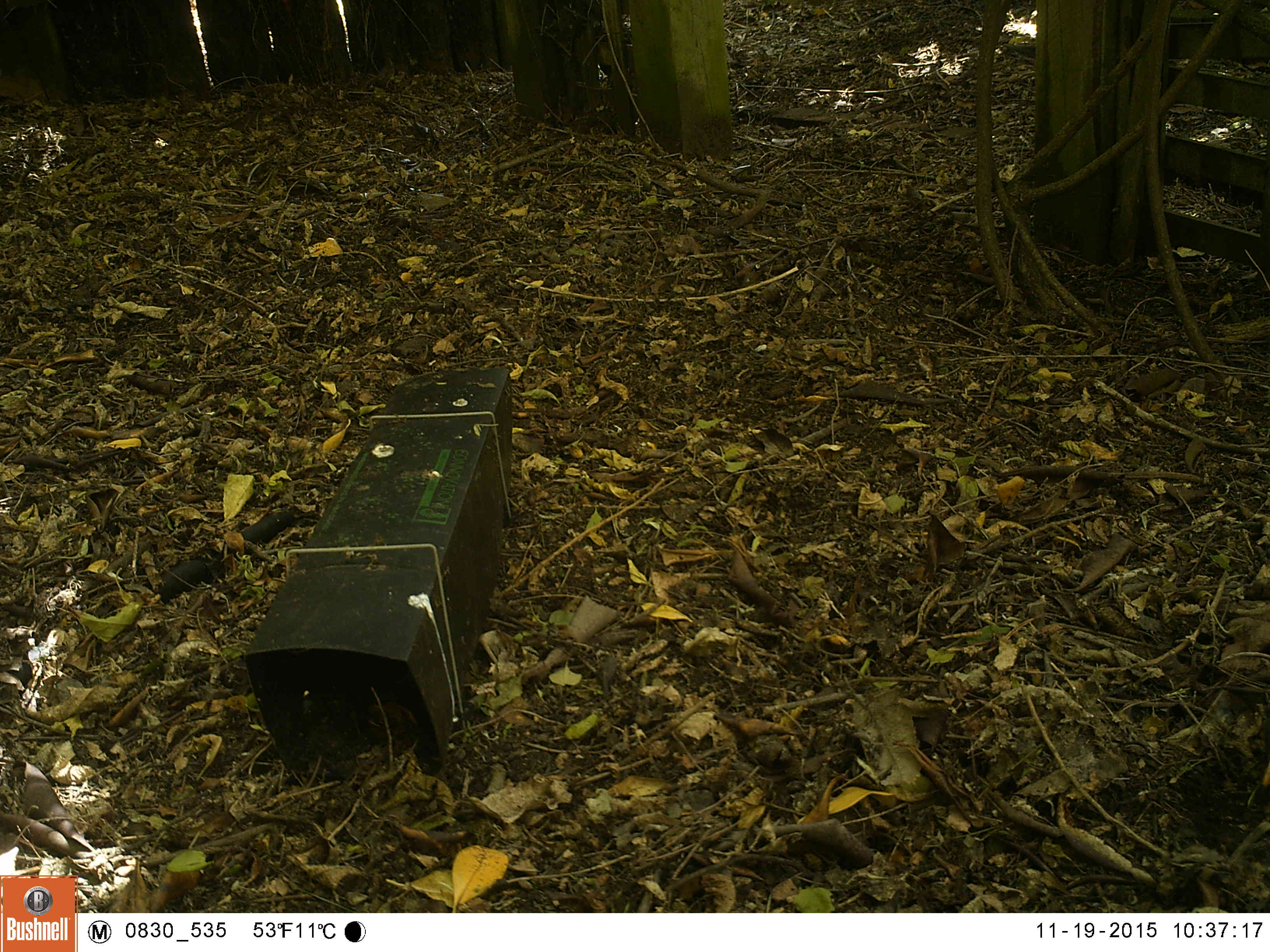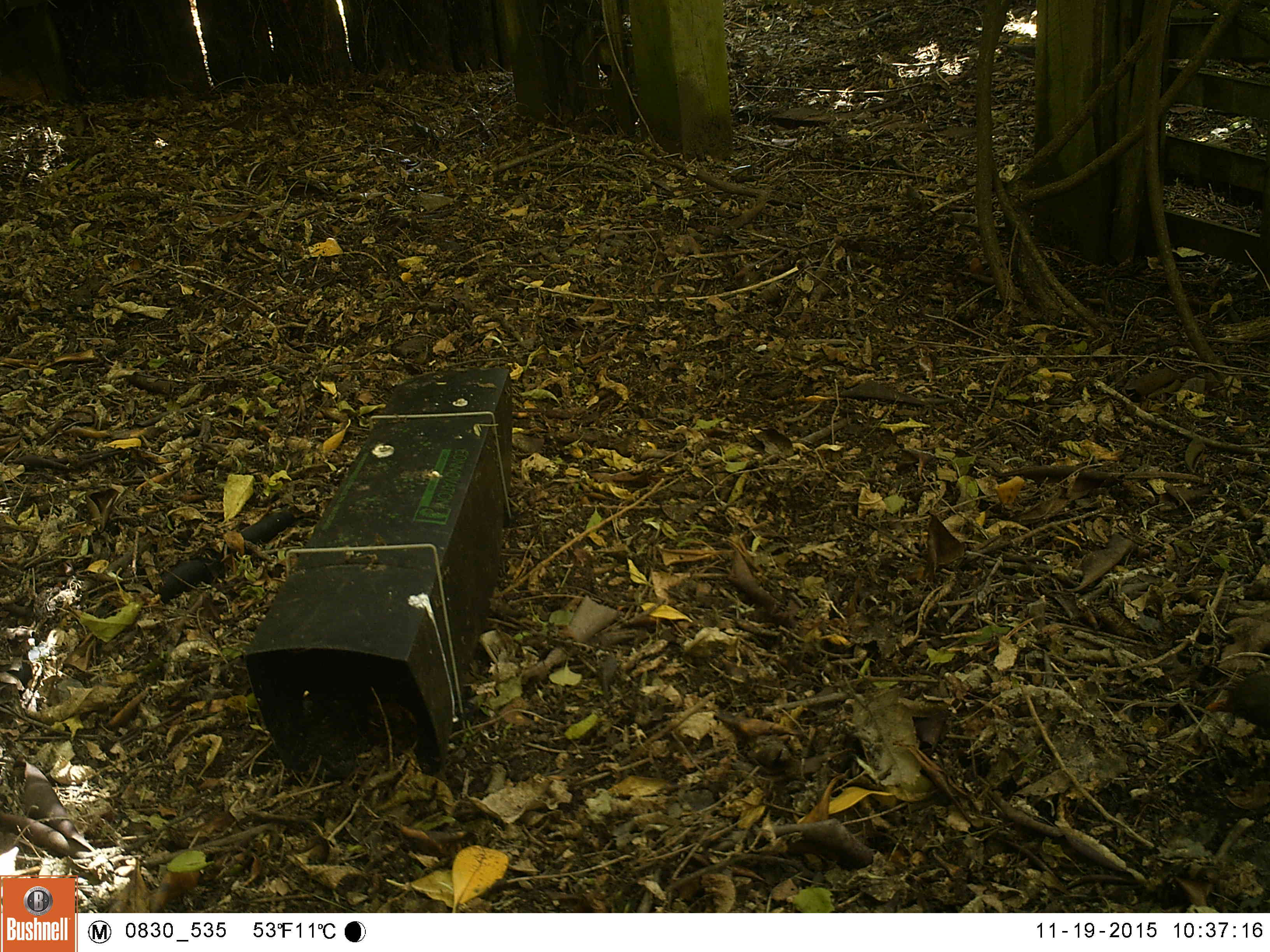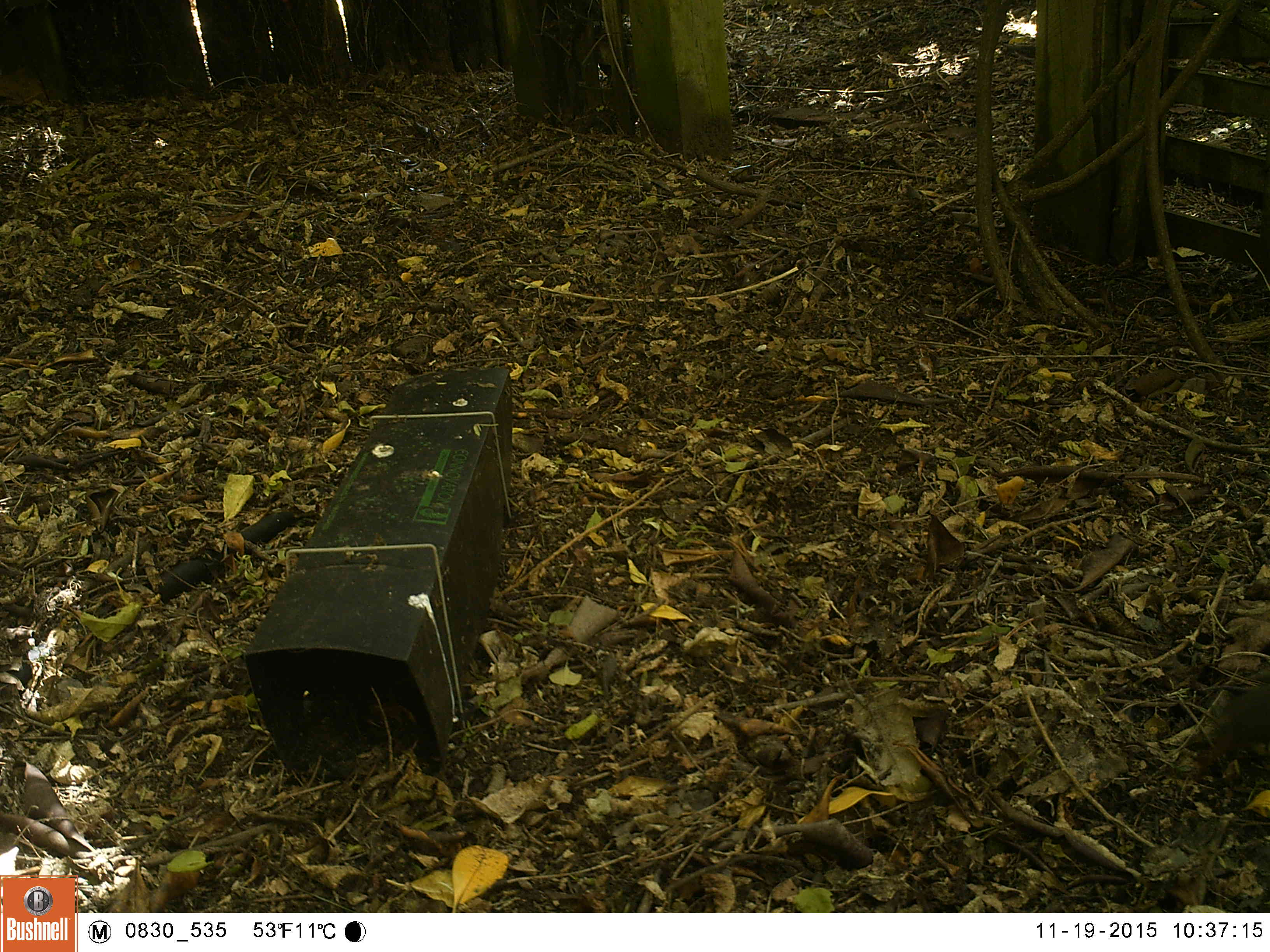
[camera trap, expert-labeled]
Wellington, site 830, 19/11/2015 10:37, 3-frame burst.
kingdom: Animalia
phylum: Chordata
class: Aves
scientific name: Aves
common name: bird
Bird (Aves).